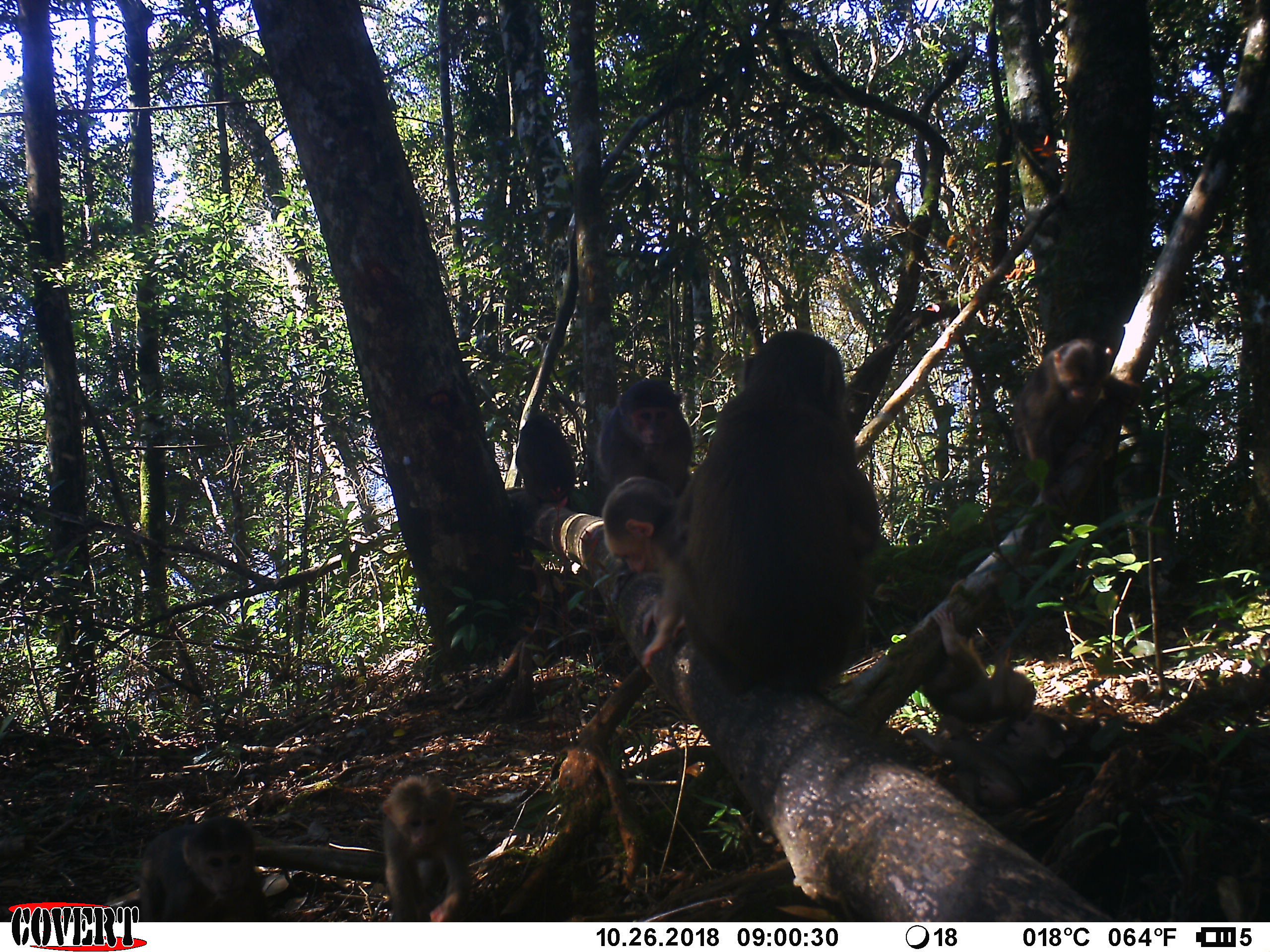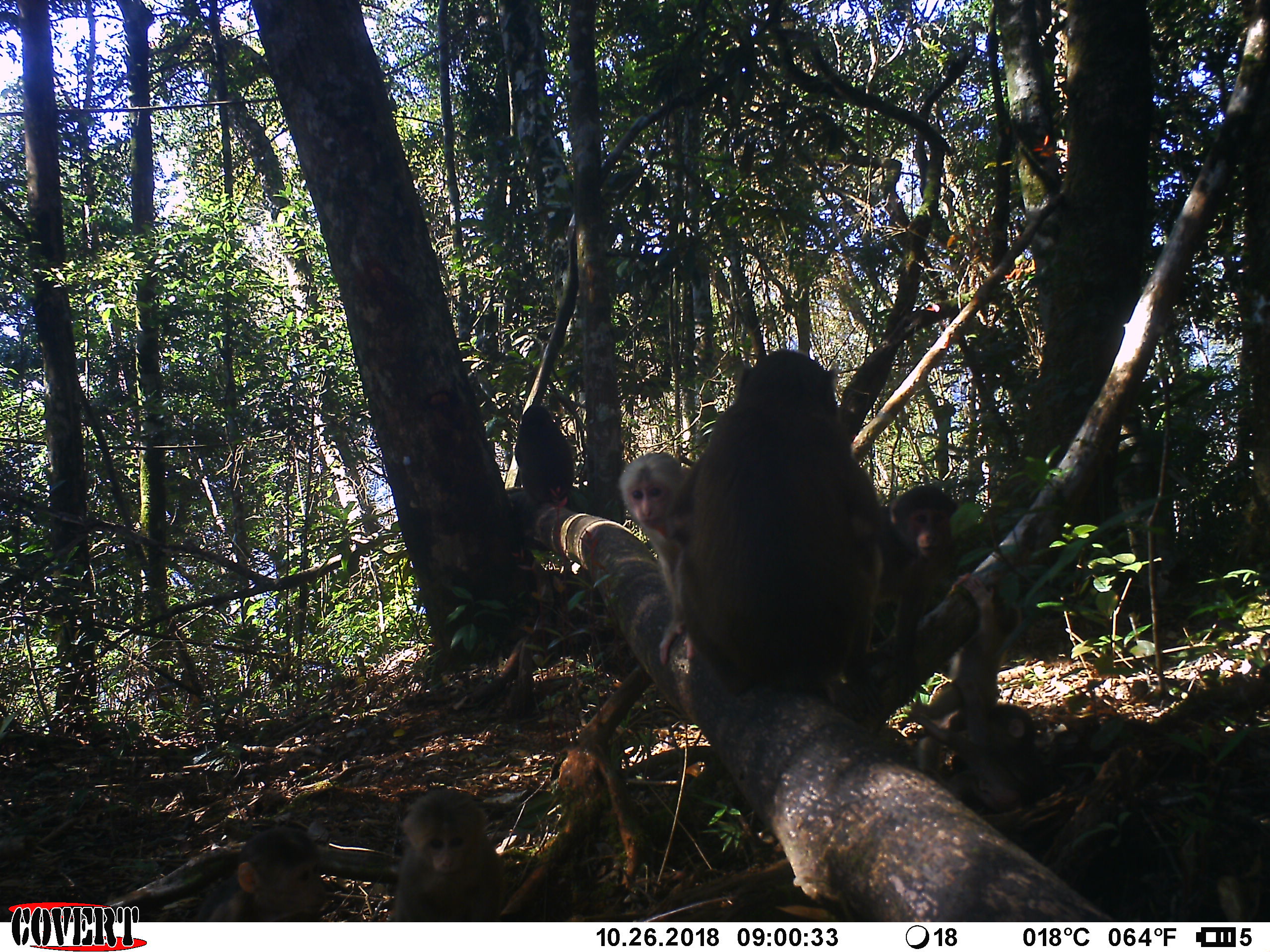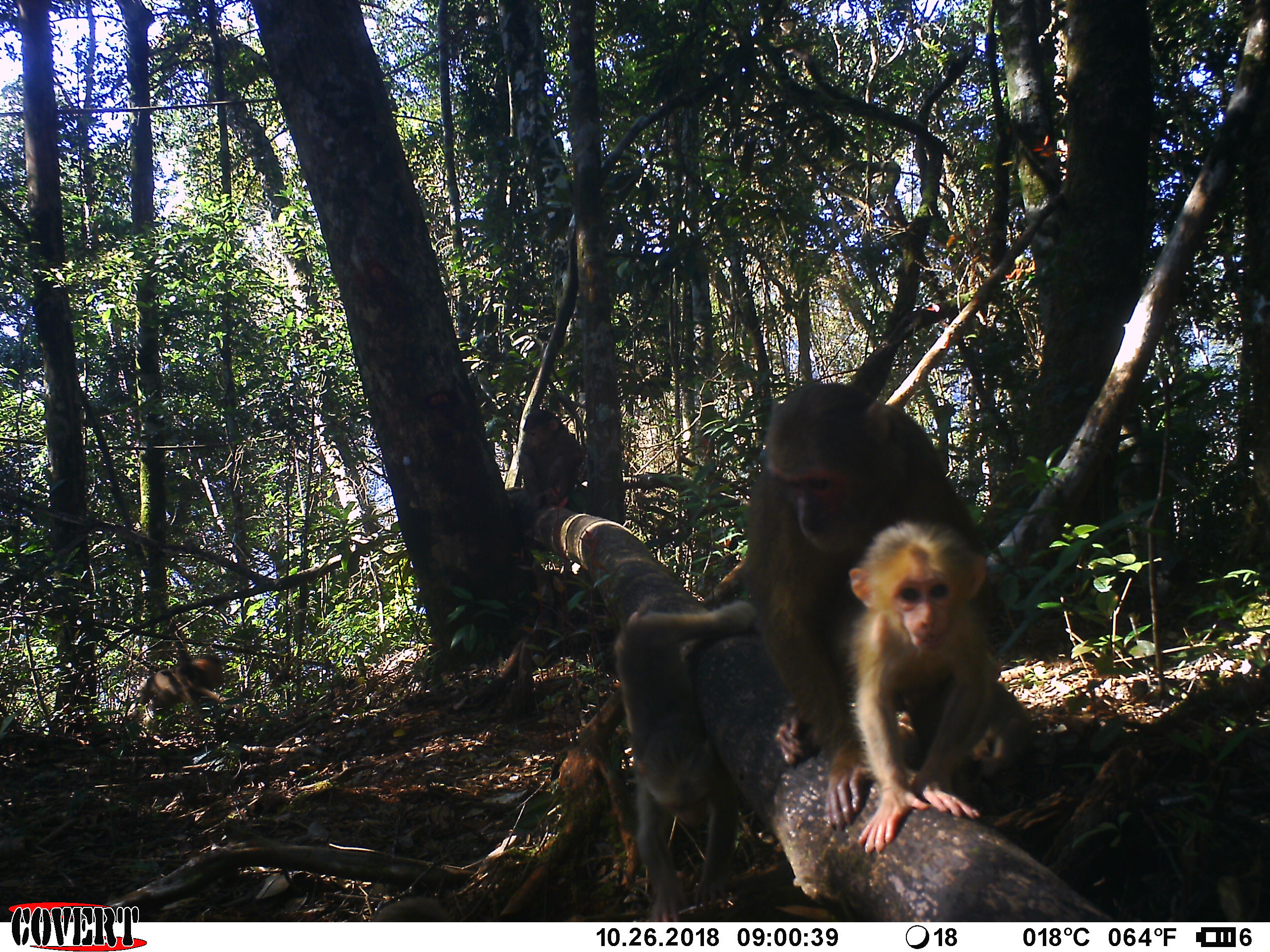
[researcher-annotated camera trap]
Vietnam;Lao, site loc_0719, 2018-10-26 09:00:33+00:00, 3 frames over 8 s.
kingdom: Animalia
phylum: Chordata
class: Mammalia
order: Primates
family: Cercopithecidae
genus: Macaca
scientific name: Macaca arctoides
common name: stump-tailed macaque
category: stump tailed macaque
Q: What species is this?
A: Stump tailed macaque (stump-tailed macaque) (Macaca arctoides).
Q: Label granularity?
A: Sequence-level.